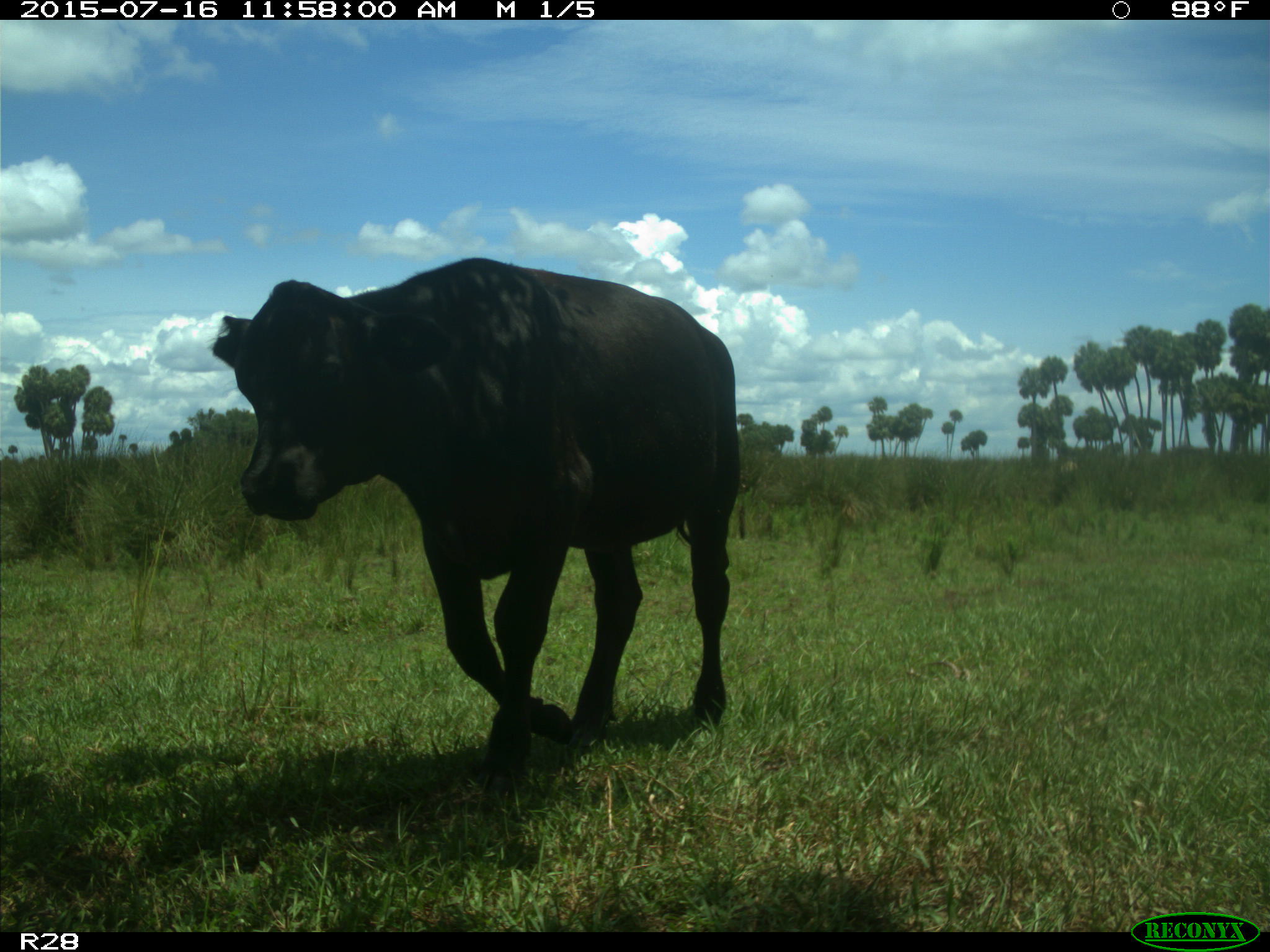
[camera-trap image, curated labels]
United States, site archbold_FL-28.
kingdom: Animalia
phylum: Chordata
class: Mammalia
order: Artiodactyla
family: Bovidae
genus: Bos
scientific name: Bos taurus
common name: domestic cow